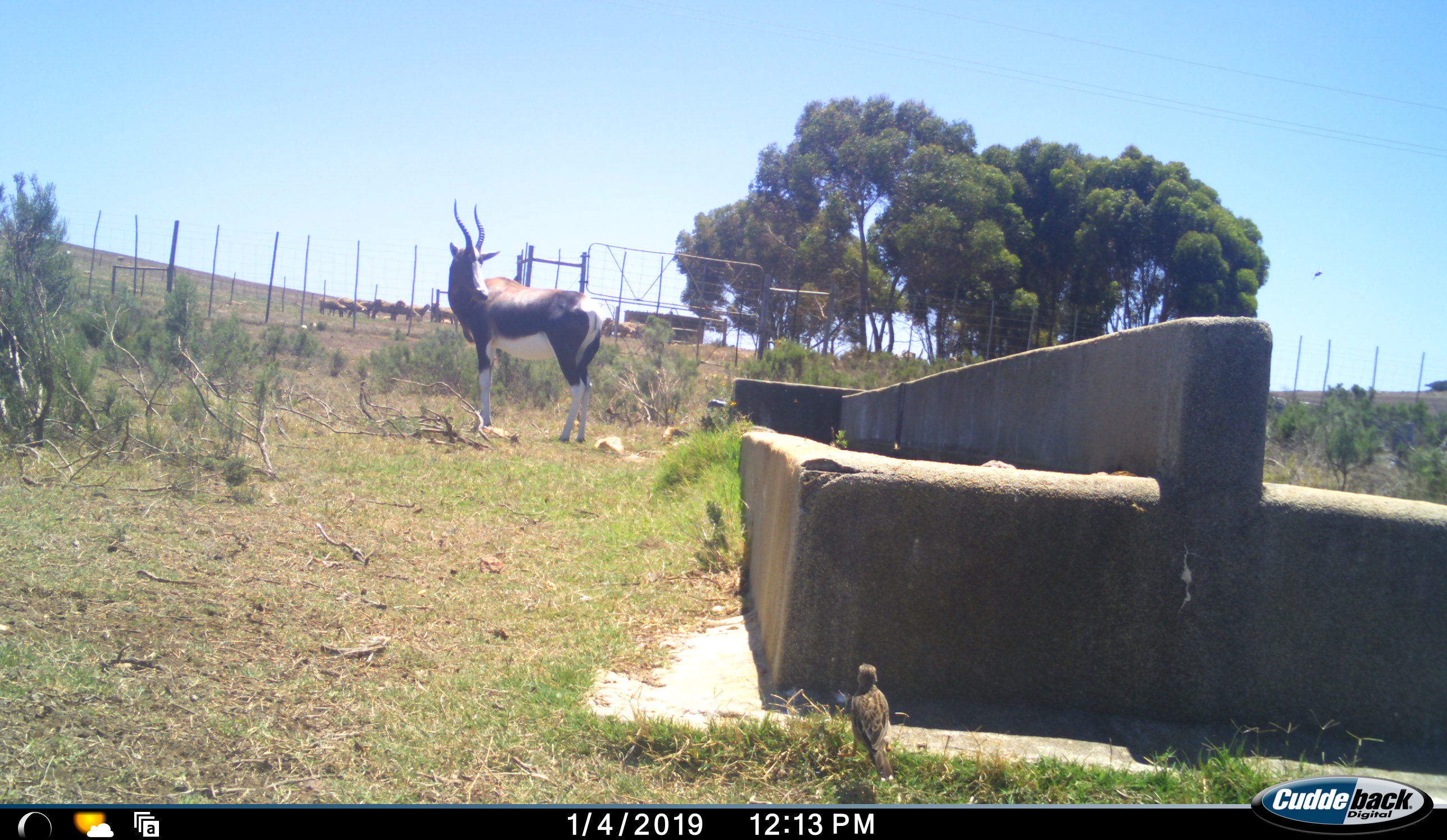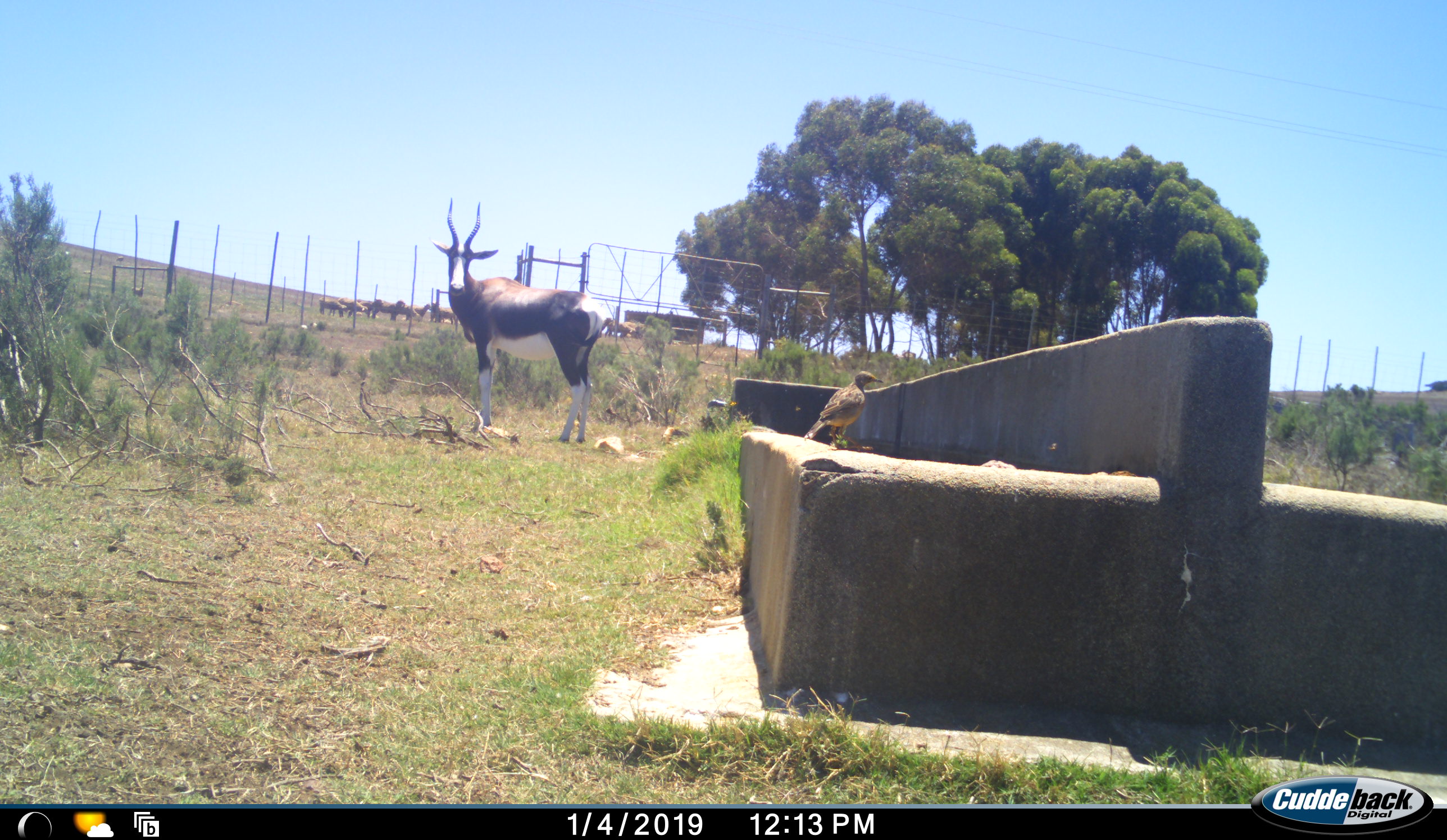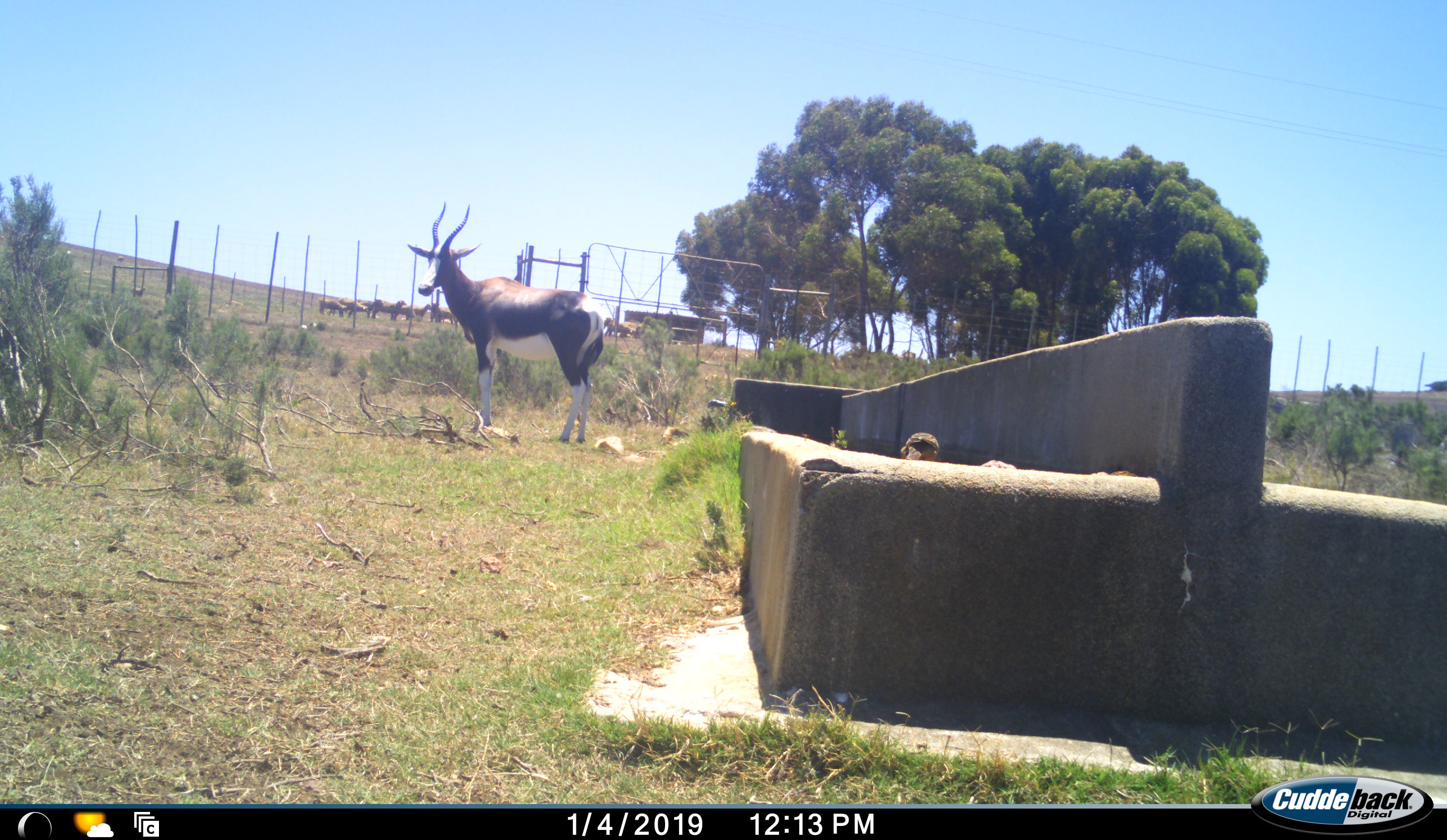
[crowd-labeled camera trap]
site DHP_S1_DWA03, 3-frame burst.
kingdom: Animalia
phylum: Chordata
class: Aves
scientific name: Aves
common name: bird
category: birdother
Birdother (bird) (Aves), count 1. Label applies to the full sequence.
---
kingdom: Animalia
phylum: Chordata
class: Mammalia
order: Artiodactyla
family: Bovidae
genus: Damaliscus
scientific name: Damaliscus pygargus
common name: bontebok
Bontebok (Damaliscus pygargus), count 1. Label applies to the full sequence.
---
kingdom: Animalia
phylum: Chordata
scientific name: Vertebrata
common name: domestic animal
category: domesticanimal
Domesticanimal (domestic animal) (Vertebrata), count 8. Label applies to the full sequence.